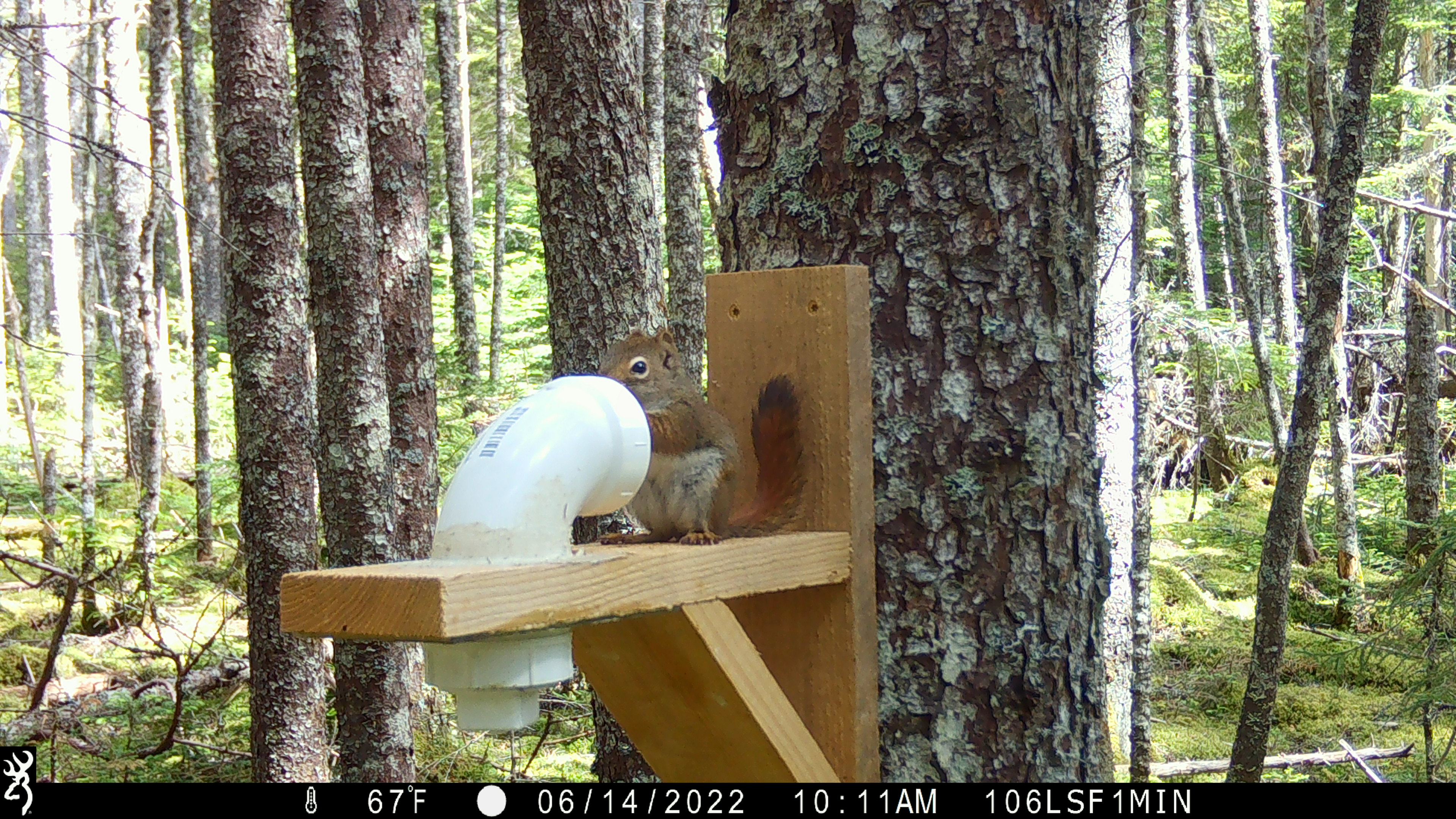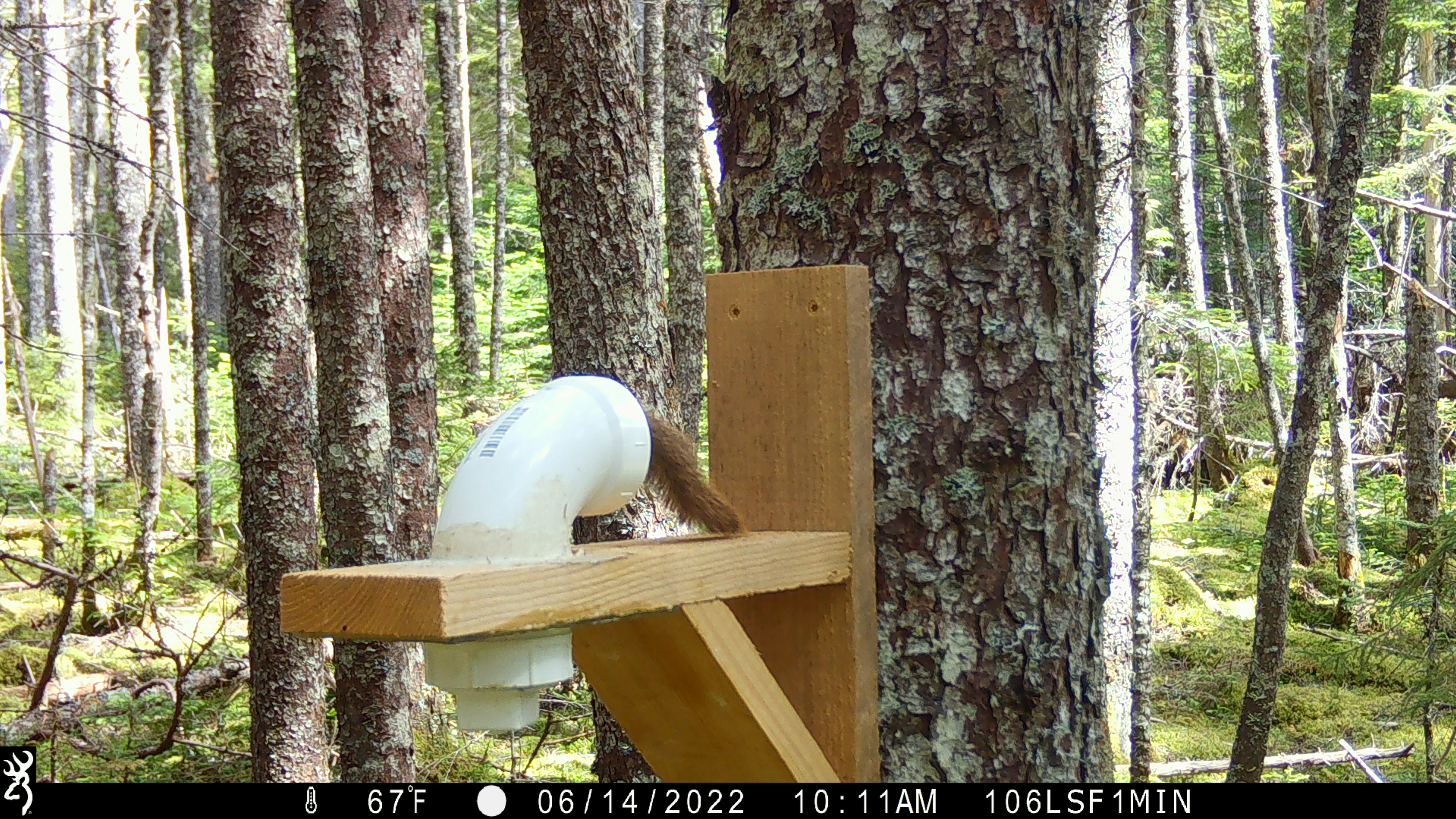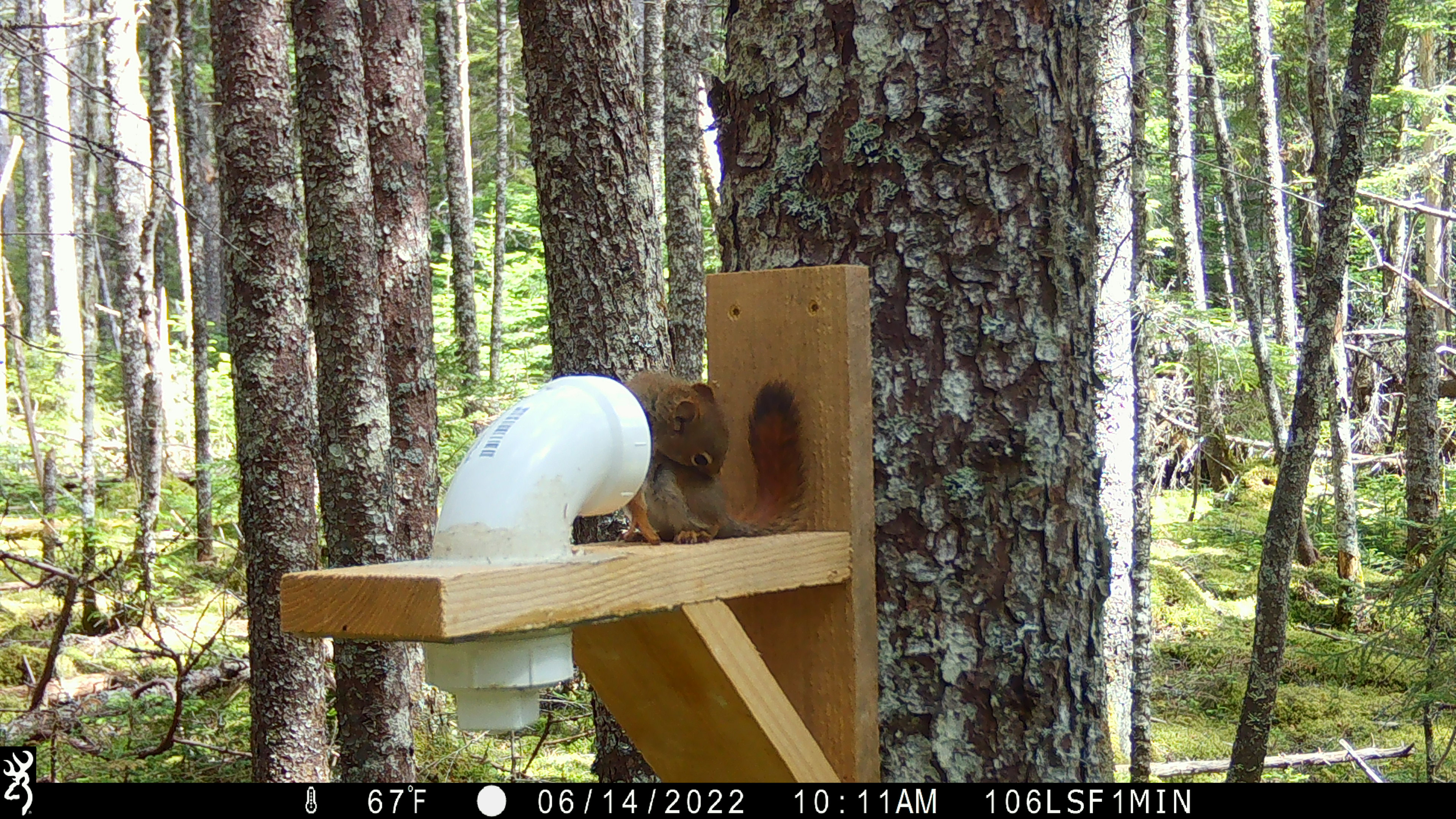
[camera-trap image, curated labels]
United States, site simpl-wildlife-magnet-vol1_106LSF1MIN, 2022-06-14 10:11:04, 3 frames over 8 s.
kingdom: Animalia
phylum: Chordata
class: Mammalia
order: Rodentia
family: Sciuridae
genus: Tamiasciurus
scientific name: Tamiasciurus hudsonicus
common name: red squirrel